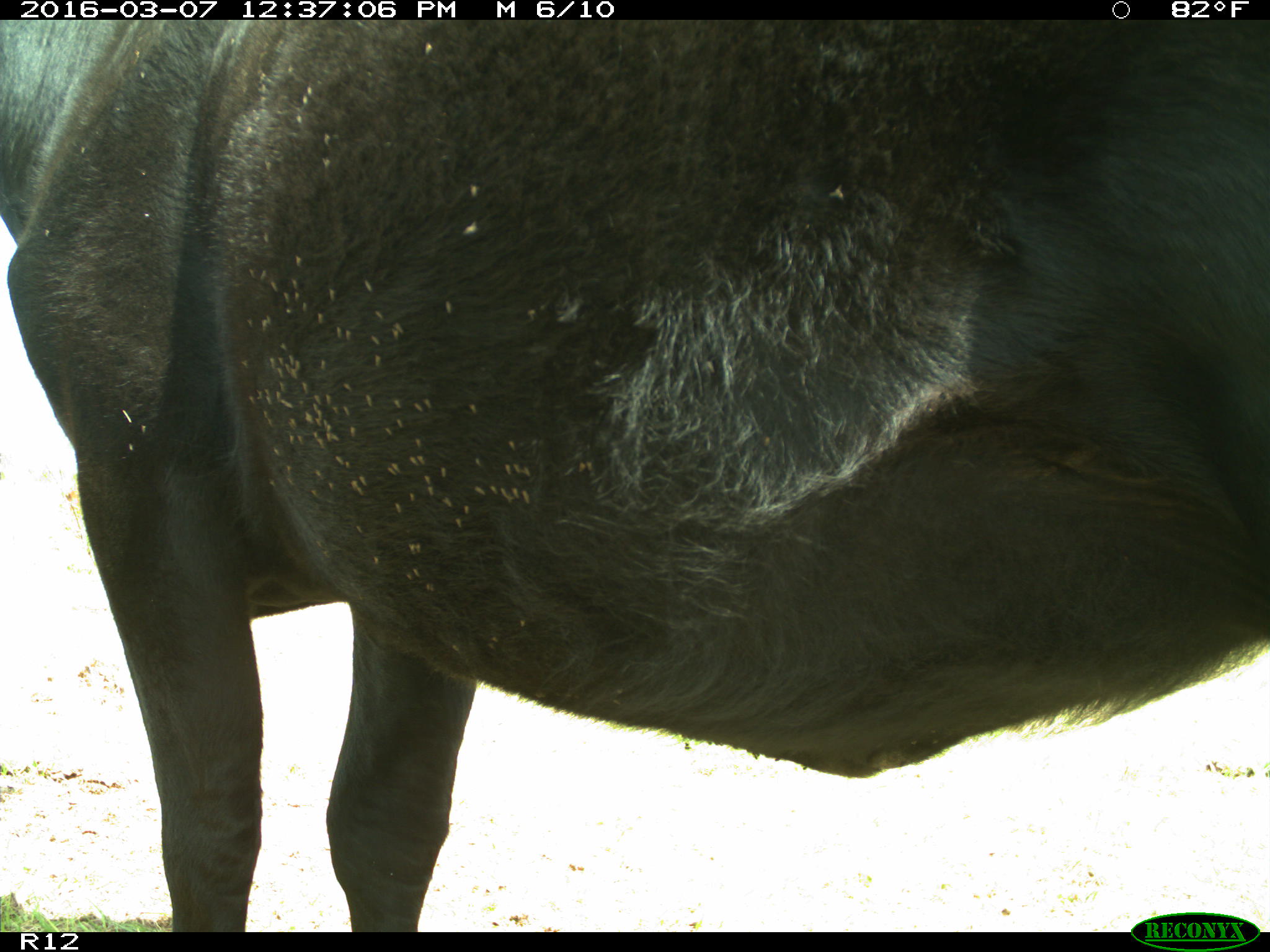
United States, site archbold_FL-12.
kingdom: Animalia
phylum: Chordata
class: Mammalia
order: Artiodactyla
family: Bovidae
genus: Bos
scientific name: Bos taurus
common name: domestic cow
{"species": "Bos taurus (domestic cow)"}